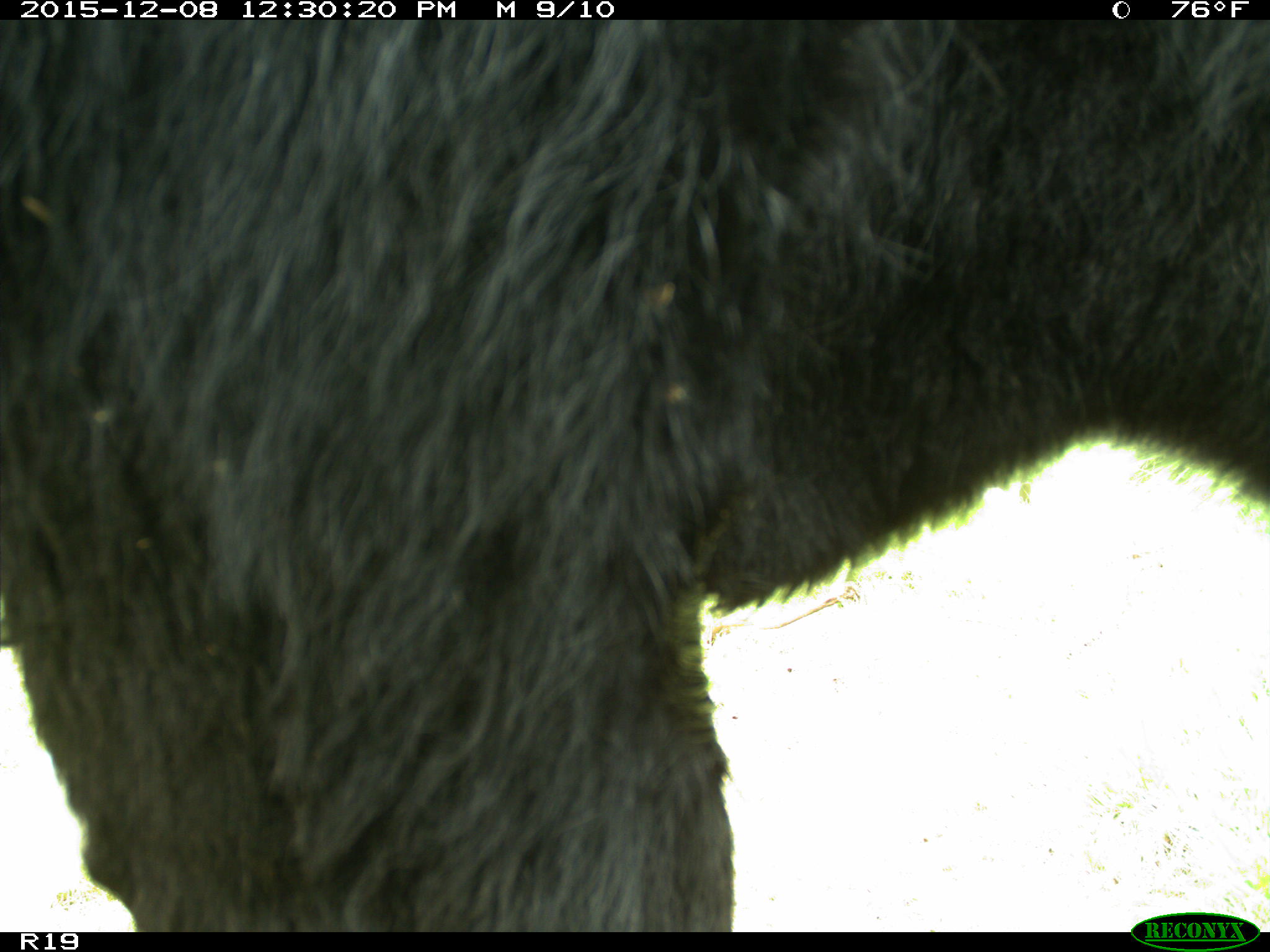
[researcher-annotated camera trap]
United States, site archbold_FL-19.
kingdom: Animalia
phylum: Chordata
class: Mammalia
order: Artiodactyla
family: Bovidae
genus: Bos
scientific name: Bos taurus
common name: domestic cow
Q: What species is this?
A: Bos taurus (domestic cow).